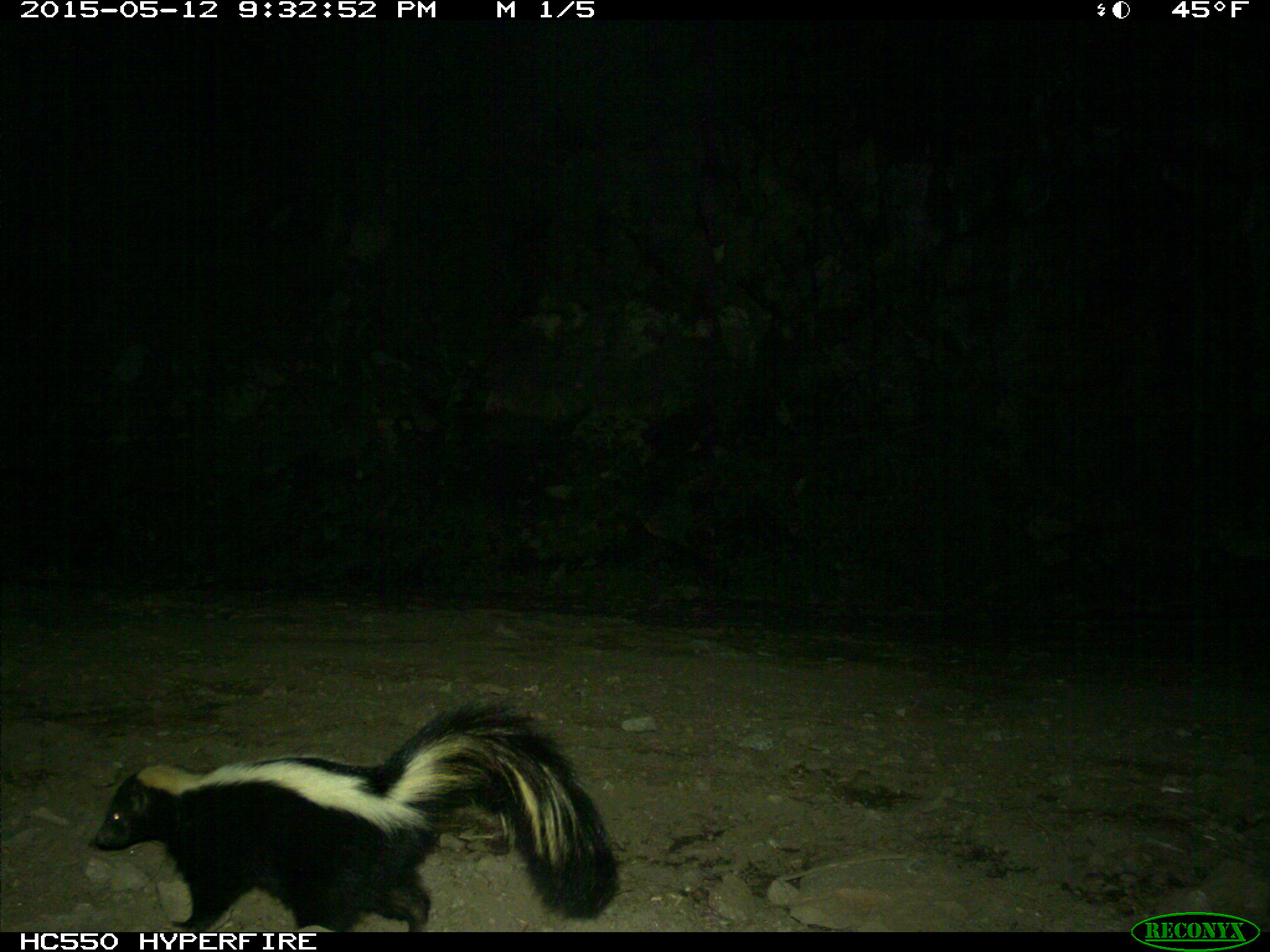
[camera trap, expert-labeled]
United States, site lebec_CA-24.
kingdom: Animalia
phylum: Chordata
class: Mammalia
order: Carnivora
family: Mephitidae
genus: Mephitis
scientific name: Mephitis mephitis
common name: striped skunk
Mephitis mephitis (striped skunk).